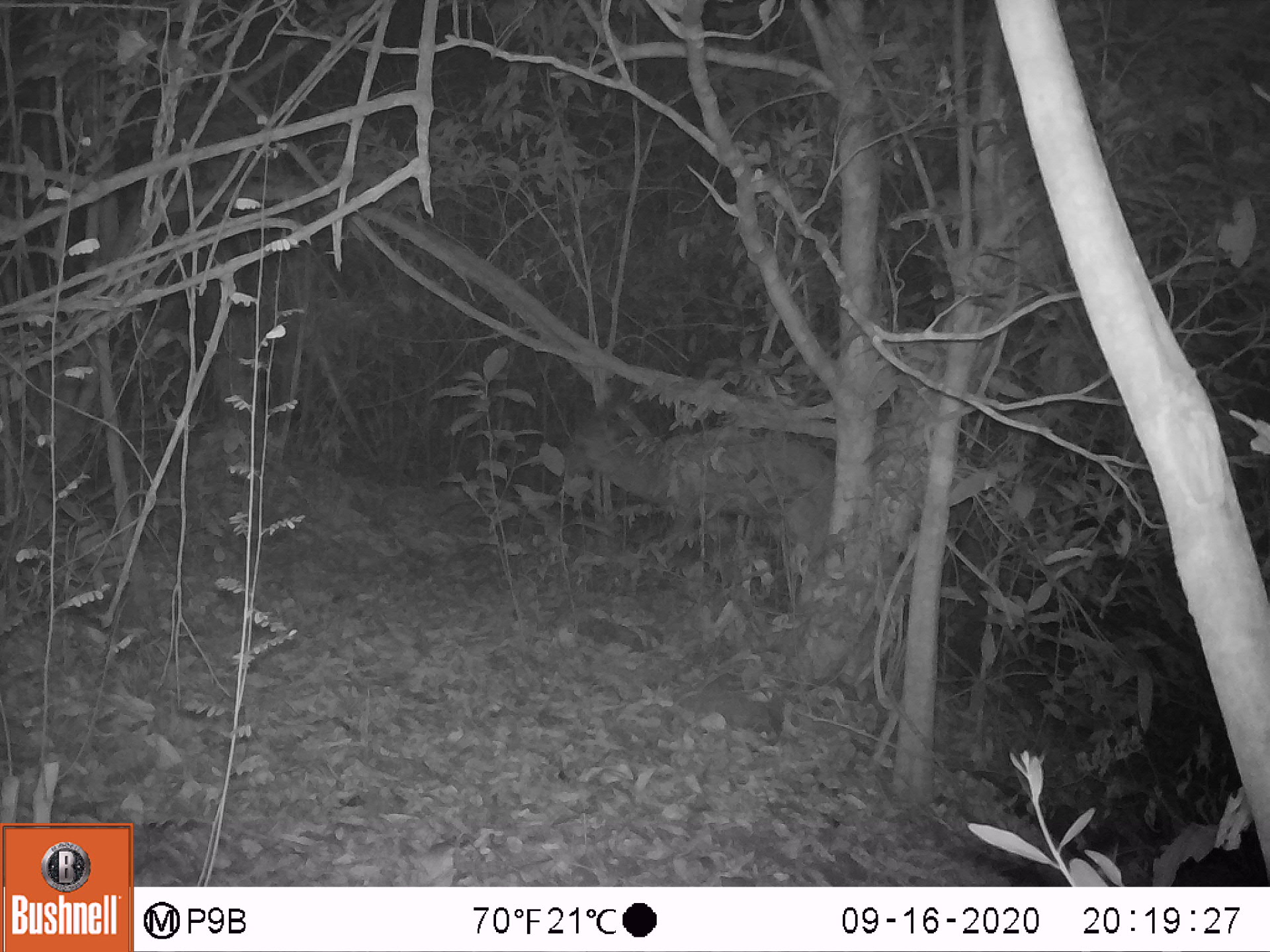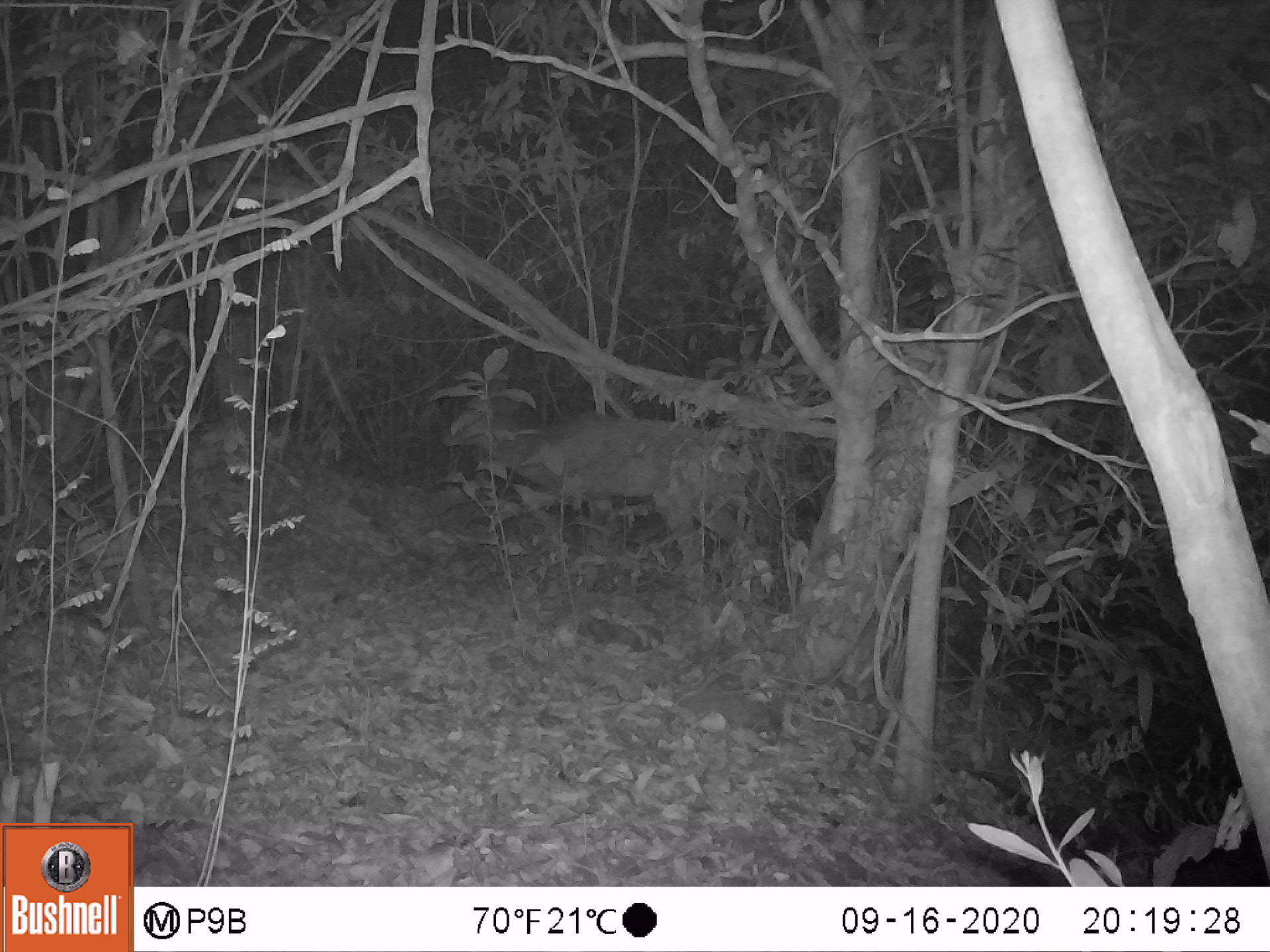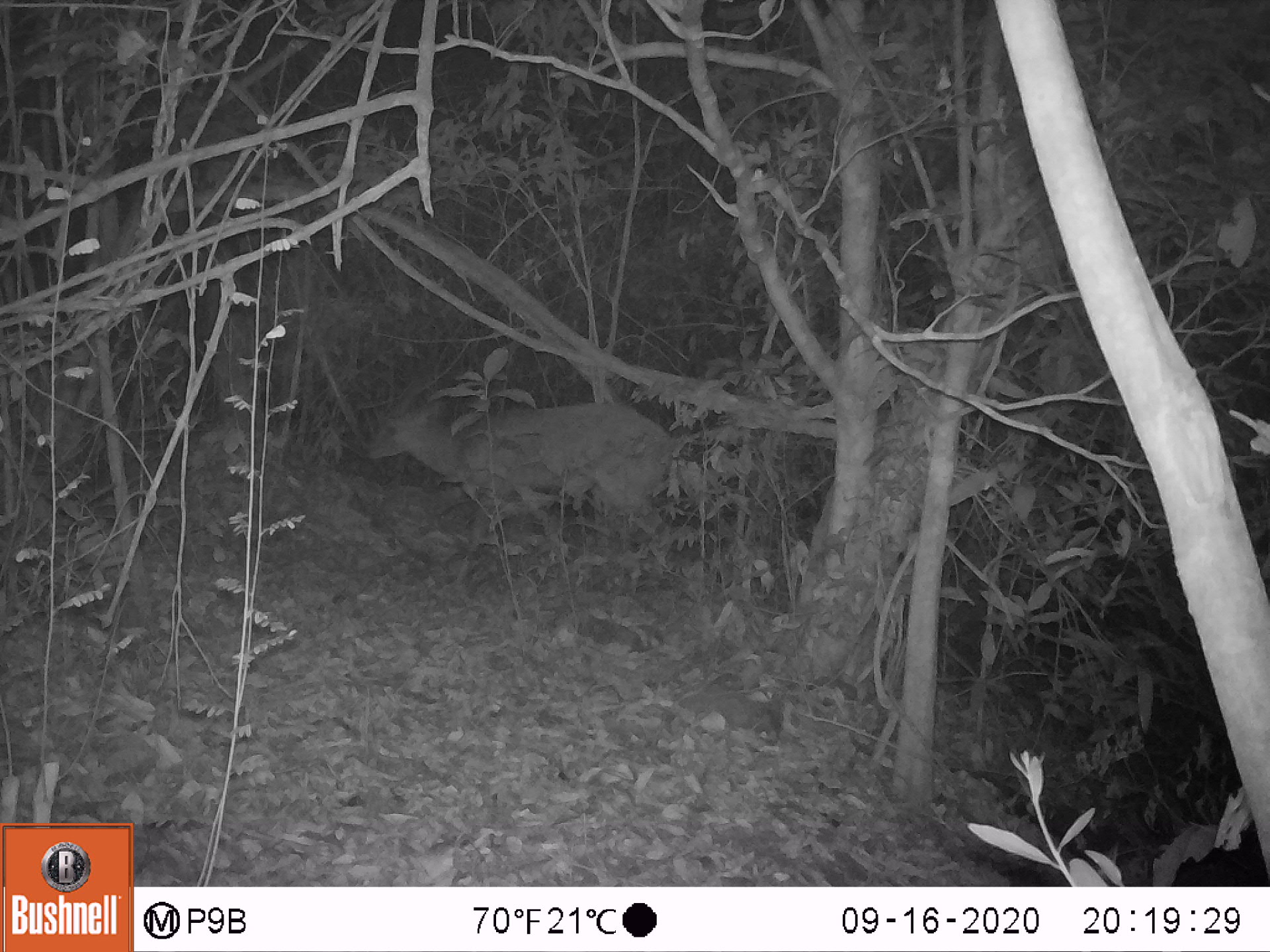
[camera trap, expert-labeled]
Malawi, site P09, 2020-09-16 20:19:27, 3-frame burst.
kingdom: Animalia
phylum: Chordata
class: Mammalia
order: Artiodactyla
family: Bovidae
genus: Tragelaphus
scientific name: Tragelaphus sylvaticus sylvaticus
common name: cape bushbuck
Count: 1.